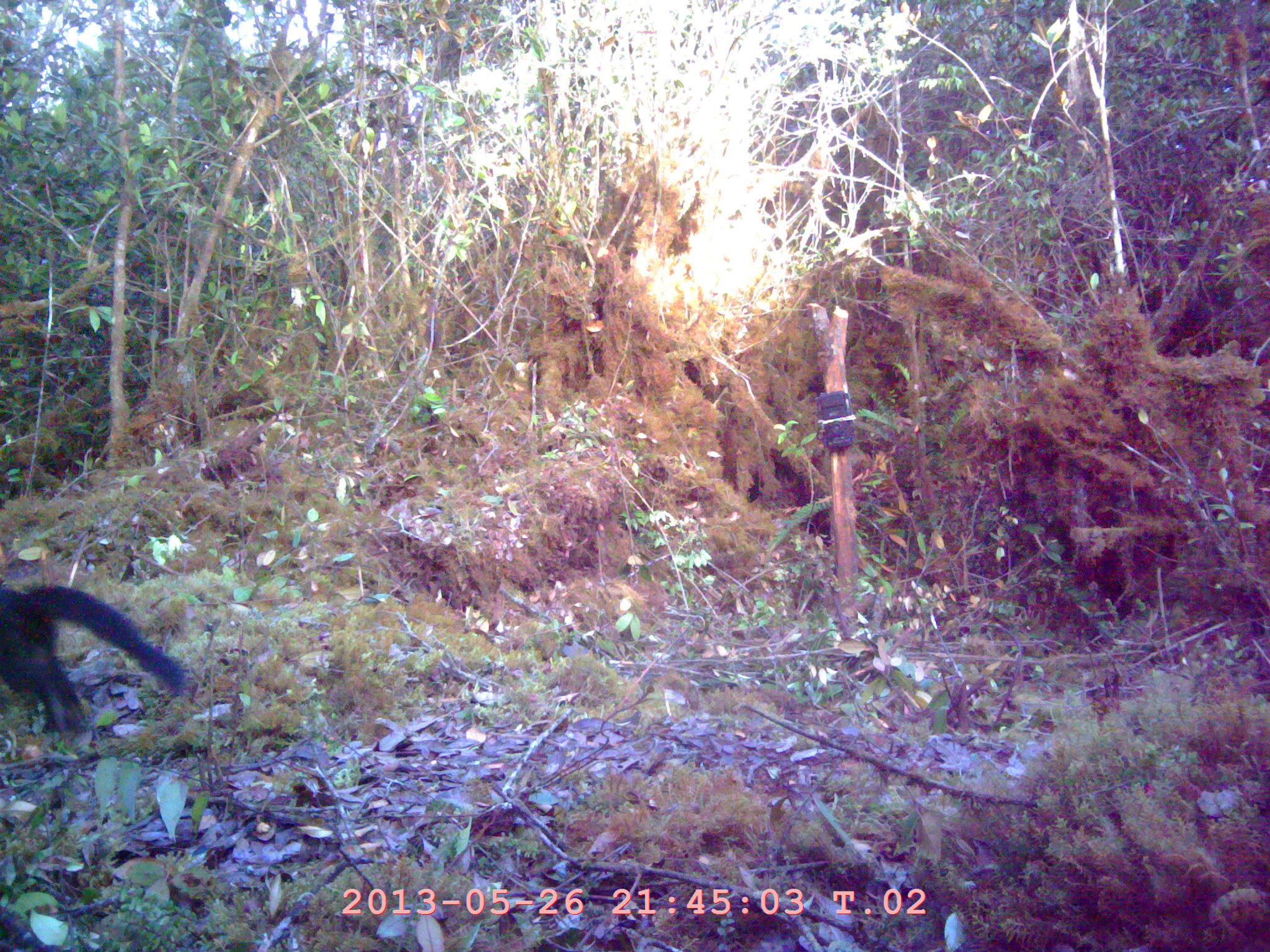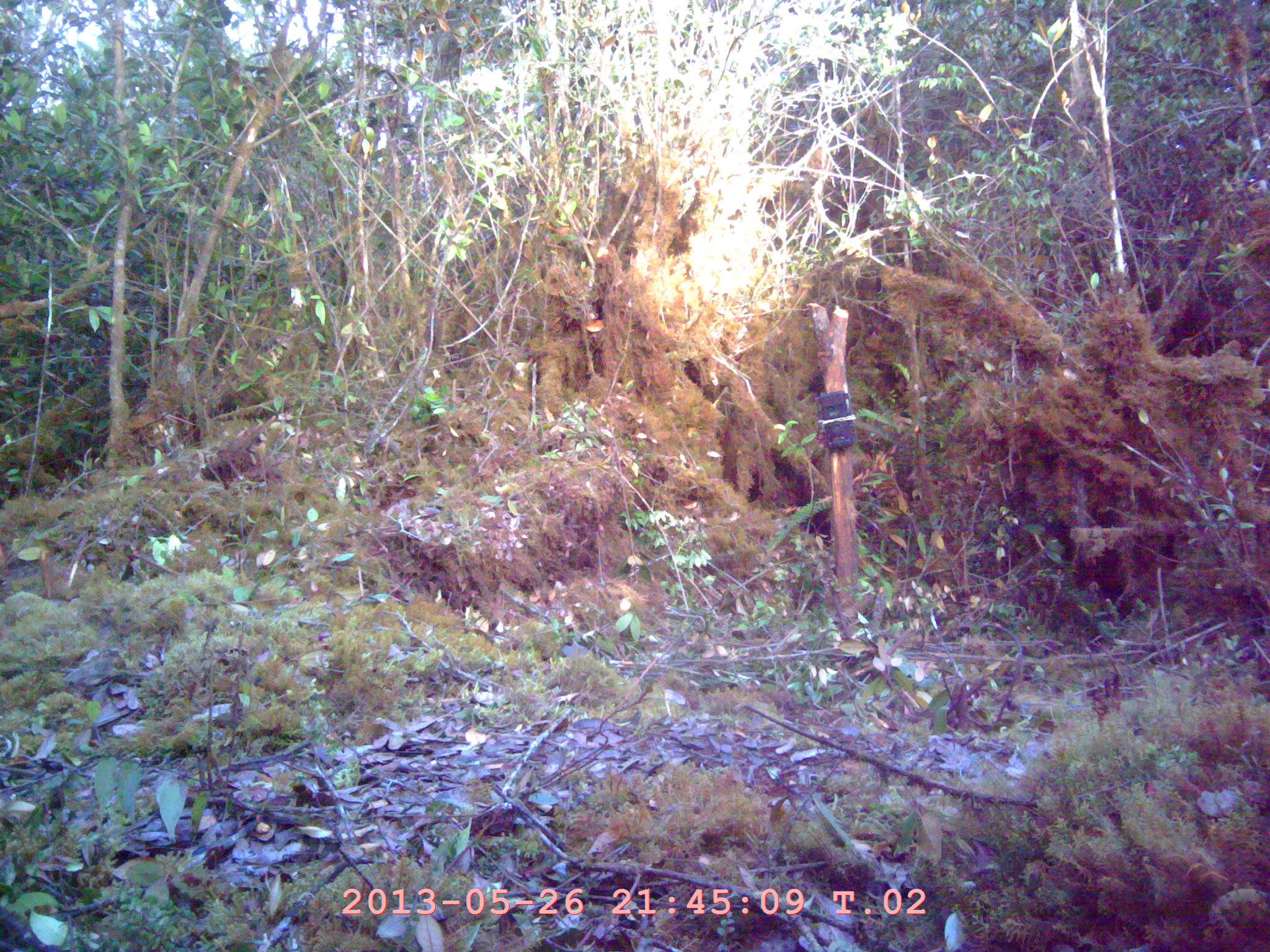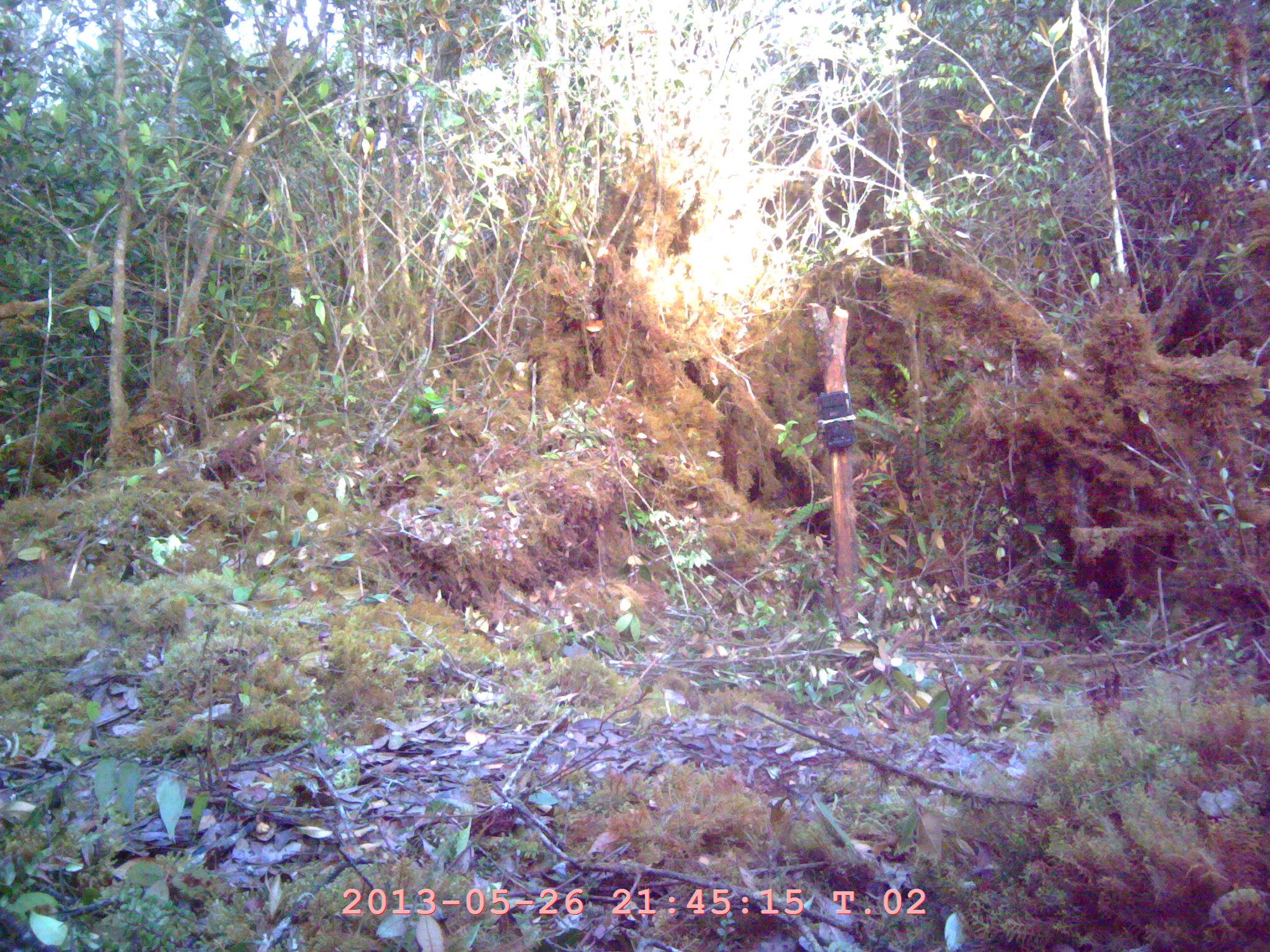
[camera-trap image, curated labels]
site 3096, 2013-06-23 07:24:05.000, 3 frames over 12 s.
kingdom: Animalia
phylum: Chordata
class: Mammalia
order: Carnivora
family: Mustelidae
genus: Martes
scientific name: Martes flavigula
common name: yellow-throated marten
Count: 1.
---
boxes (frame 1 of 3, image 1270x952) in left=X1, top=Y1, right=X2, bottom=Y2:
martes flavigula: left=0, top=579, right=185, bottom=733